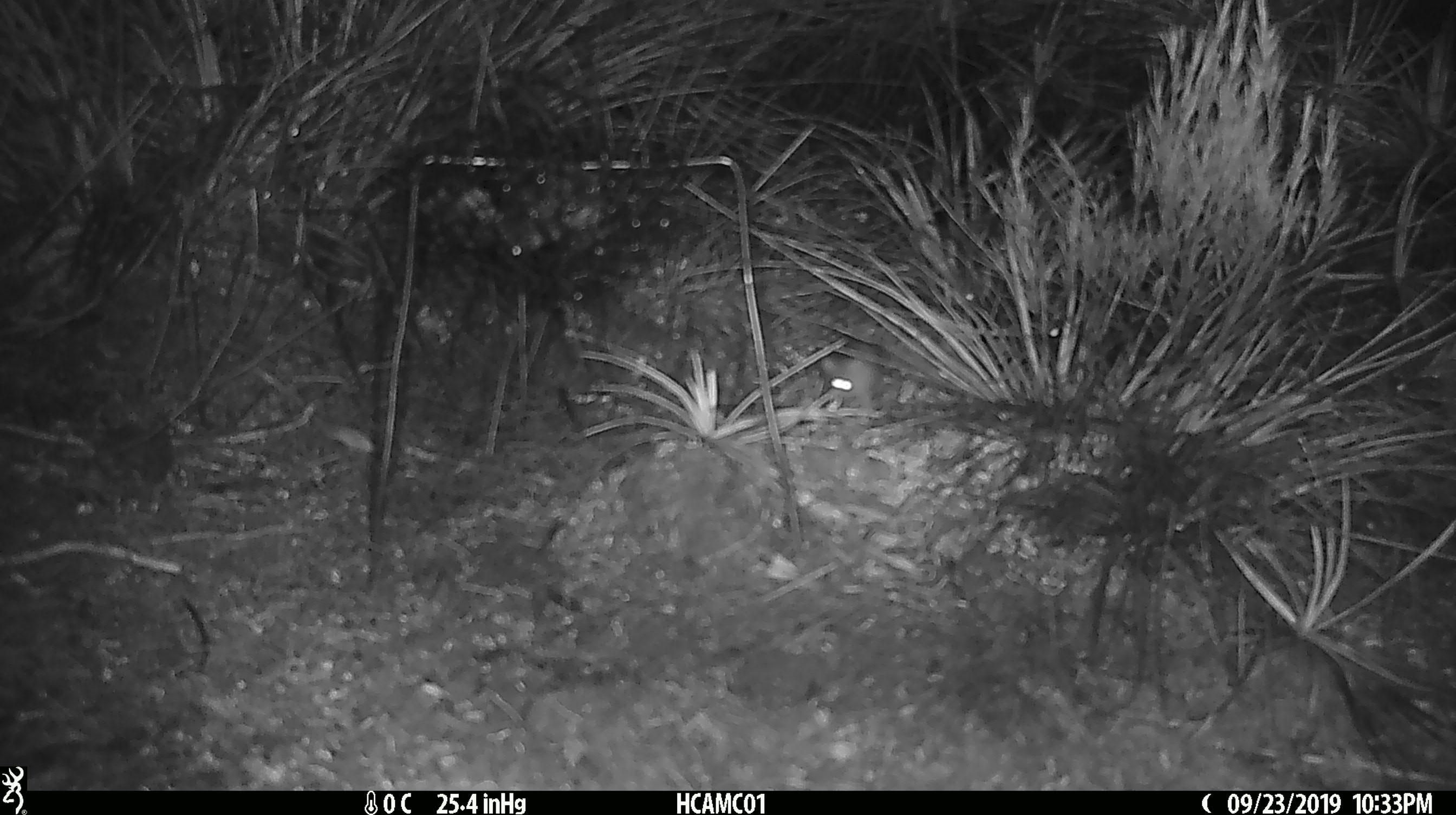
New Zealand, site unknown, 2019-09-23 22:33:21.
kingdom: Animalia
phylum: Chordata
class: Mammalia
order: Rodentia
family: Muridae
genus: Mus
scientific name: Mus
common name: mouse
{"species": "mouse (Mus)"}